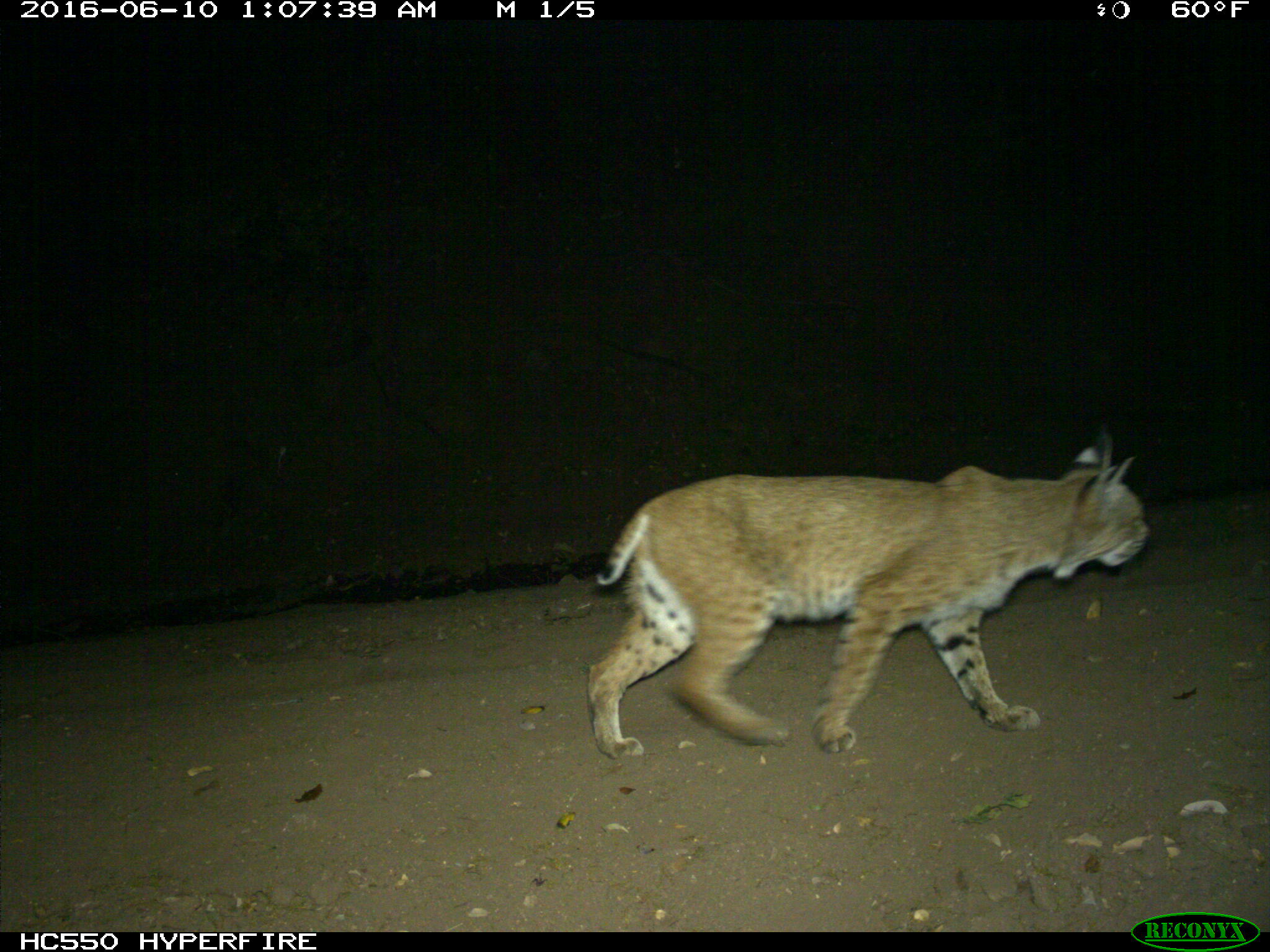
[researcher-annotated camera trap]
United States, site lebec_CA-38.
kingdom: Animalia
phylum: Chordata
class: Mammalia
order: Carnivora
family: Felidae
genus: Lynx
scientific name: Lynx rufus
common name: bobcat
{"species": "Lynx rufus (bobcat)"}